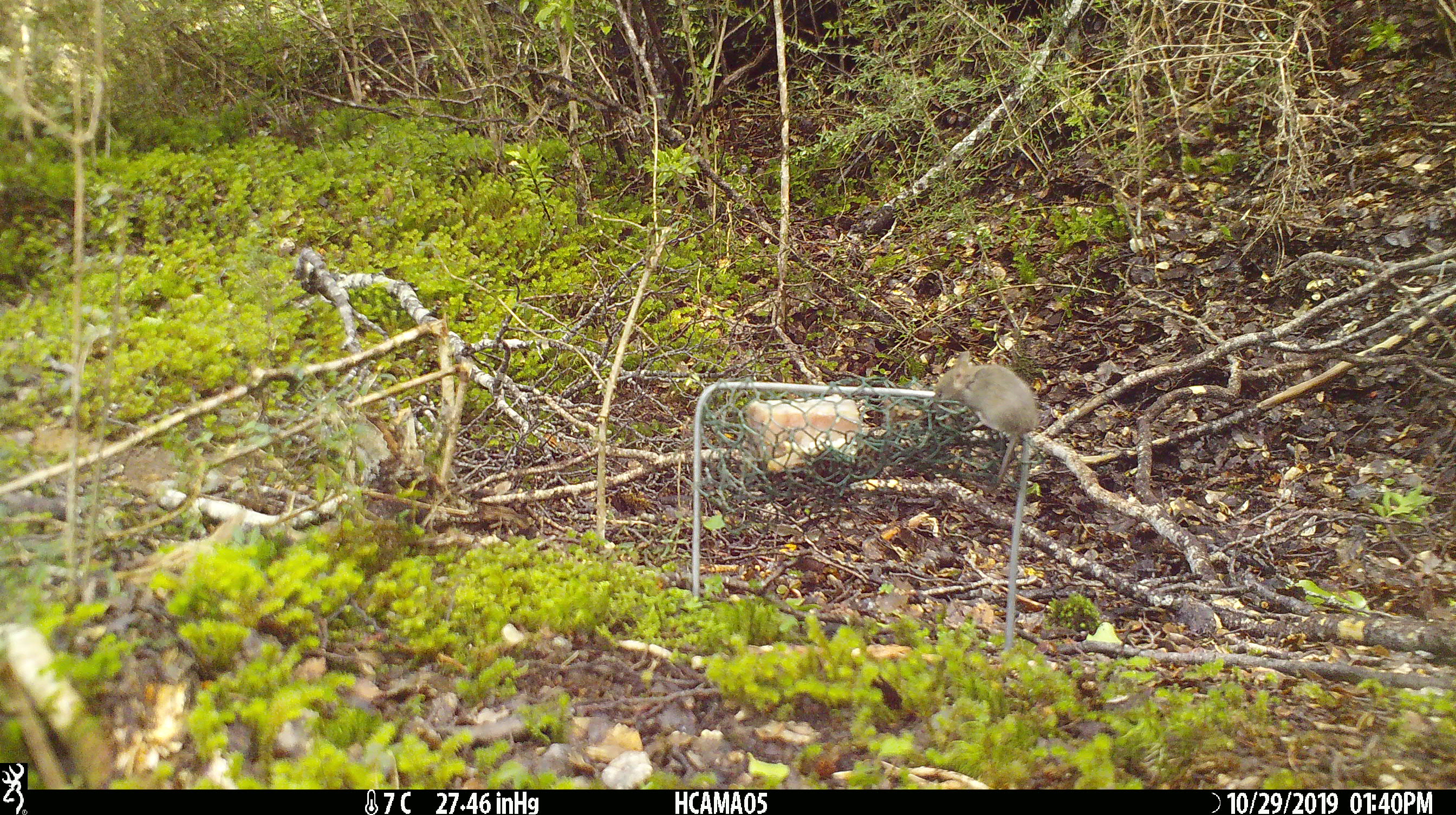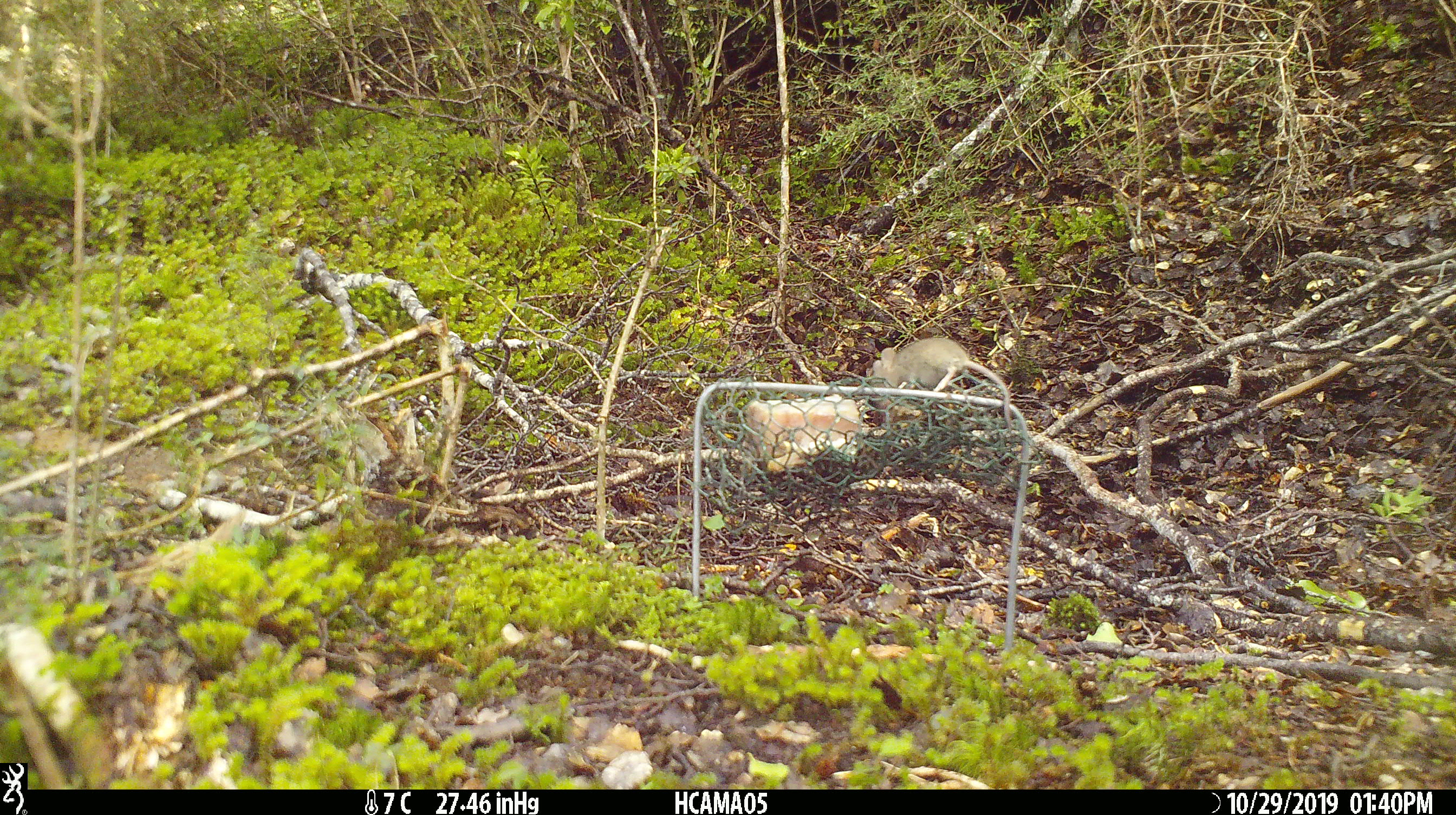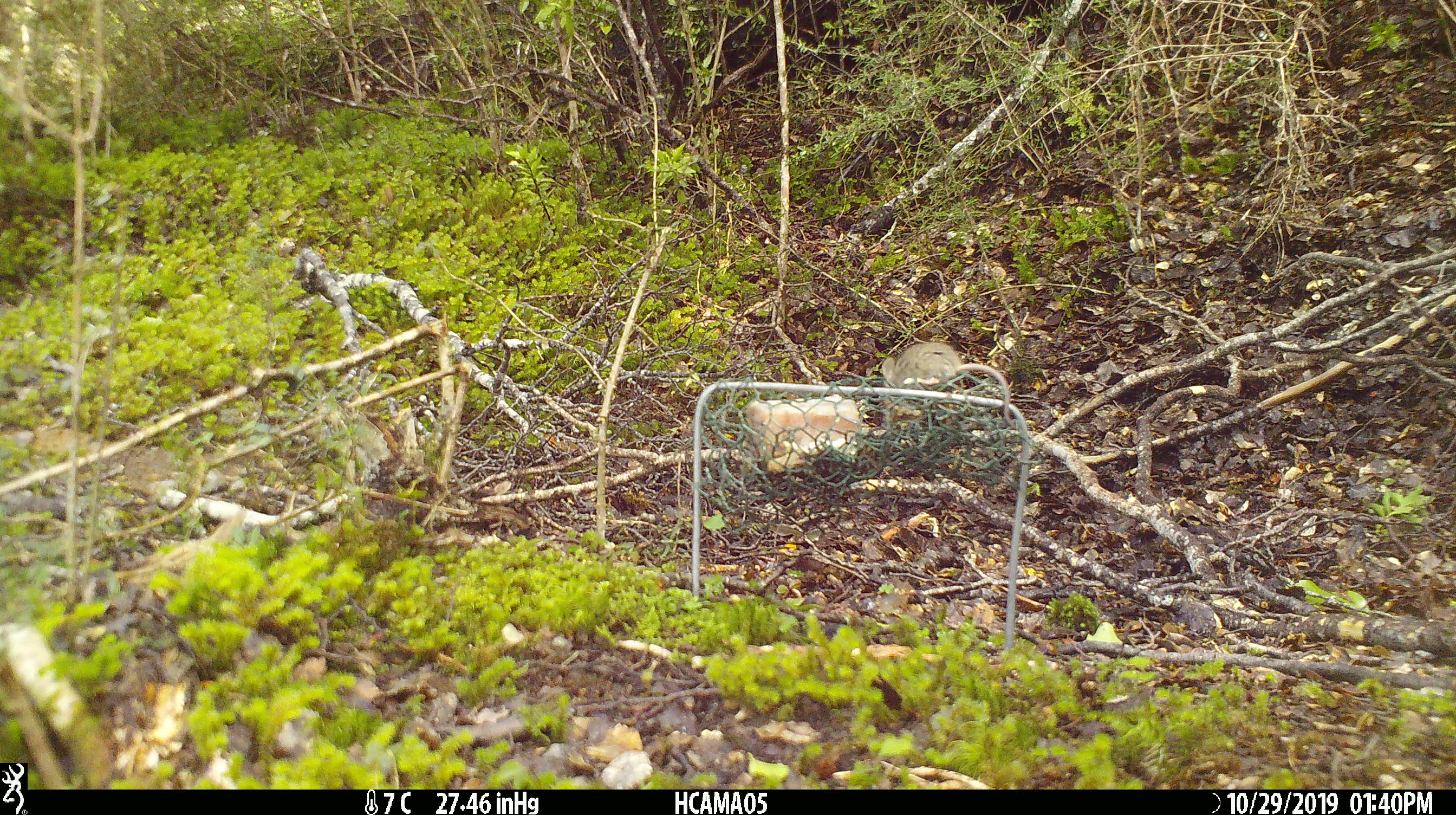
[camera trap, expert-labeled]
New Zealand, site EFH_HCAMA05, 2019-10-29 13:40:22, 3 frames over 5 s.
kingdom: Animalia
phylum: Chordata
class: Mammalia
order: Rodentia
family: Muridae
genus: Mus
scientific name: Mus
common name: mouse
Mouse (Mus).